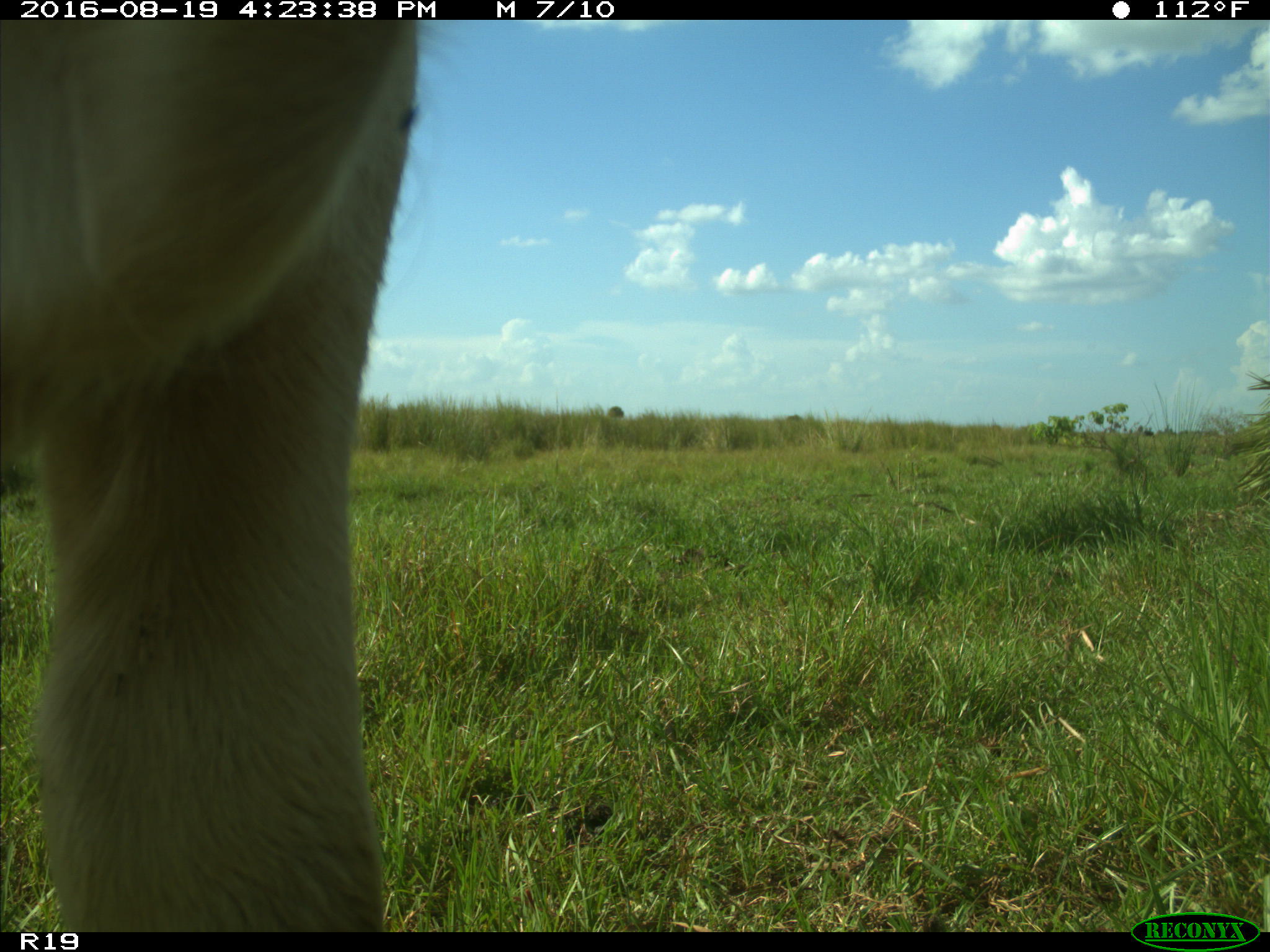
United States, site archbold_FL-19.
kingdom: Animalia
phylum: Chordata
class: Mammalia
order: Artiodactyla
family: Bovidae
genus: Bos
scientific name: Bos taurus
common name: domestic cow